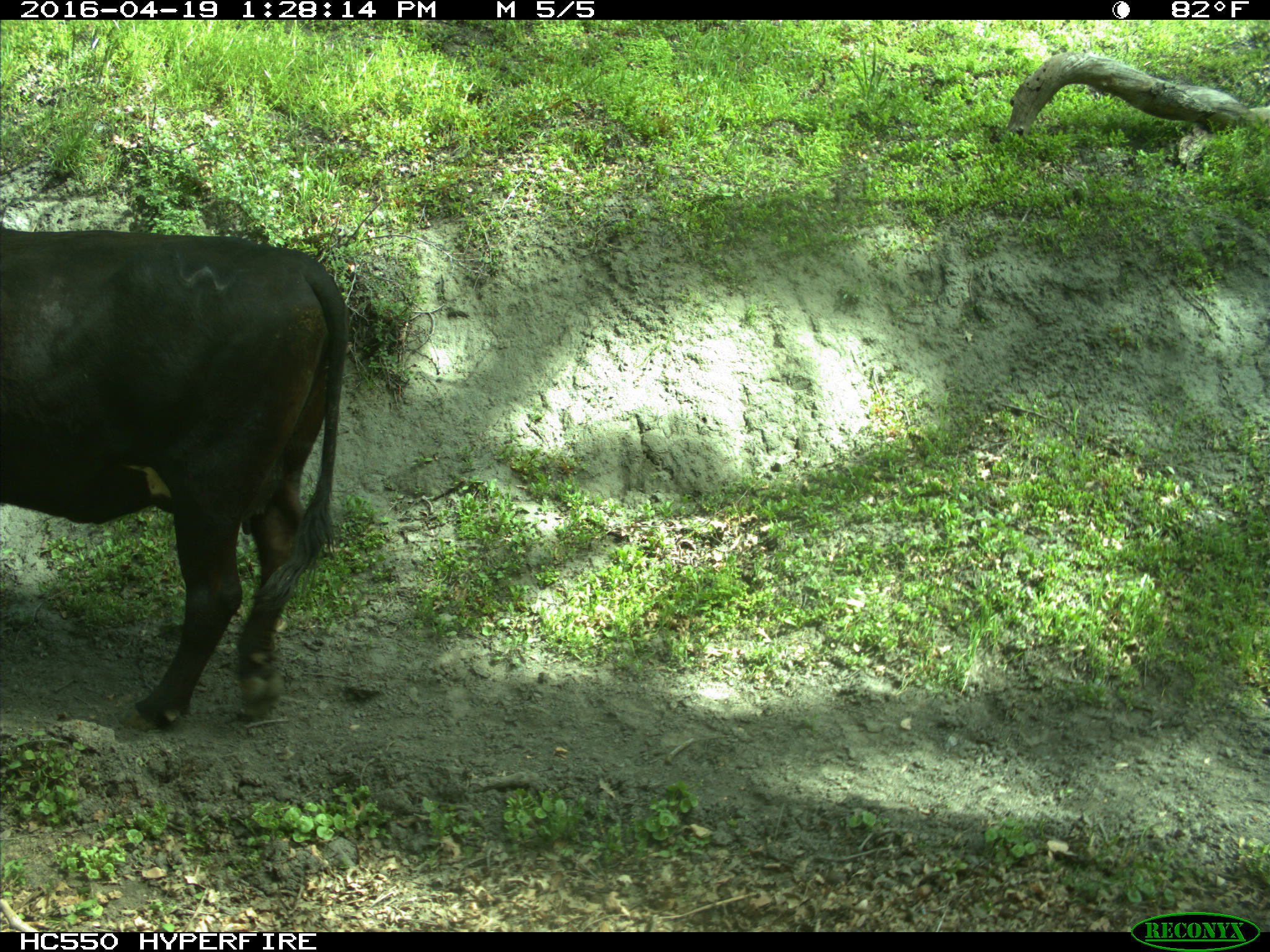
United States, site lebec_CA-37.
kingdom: Animalia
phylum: Chordata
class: Mammalia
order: Artiodactyla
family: Bovidae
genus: Bos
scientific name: Bos taurus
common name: domestic cow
Bos taurus (domestic cow).